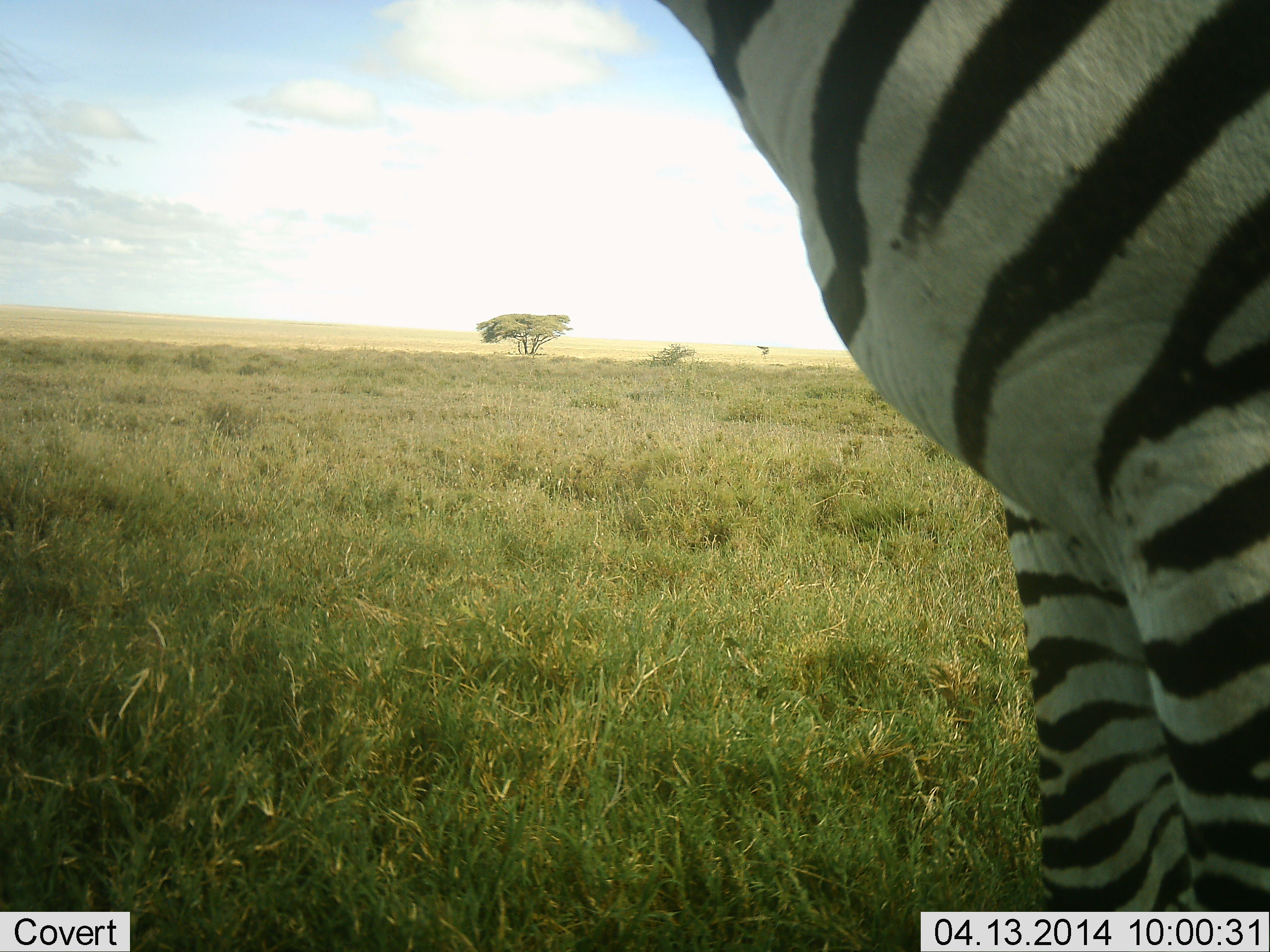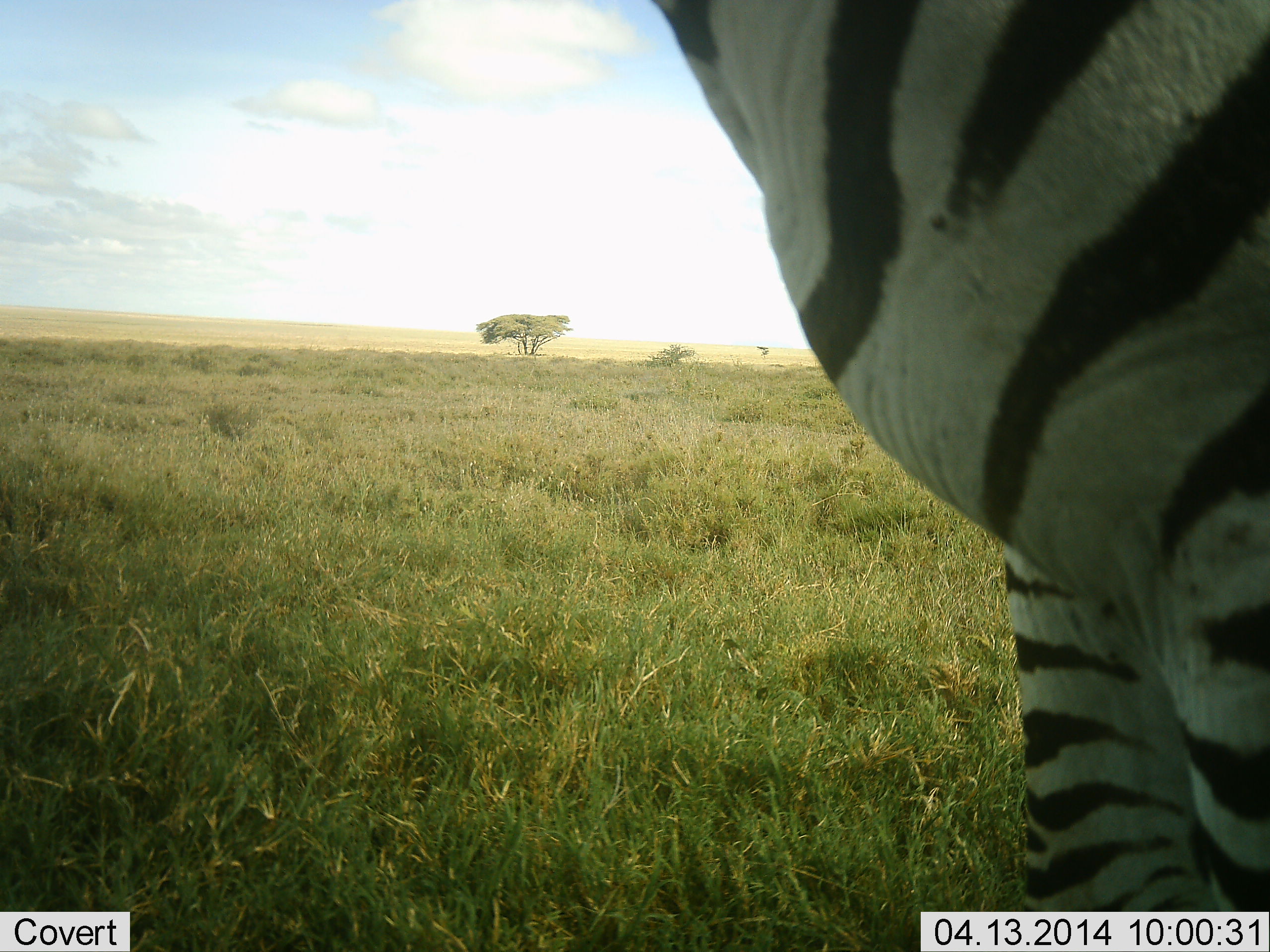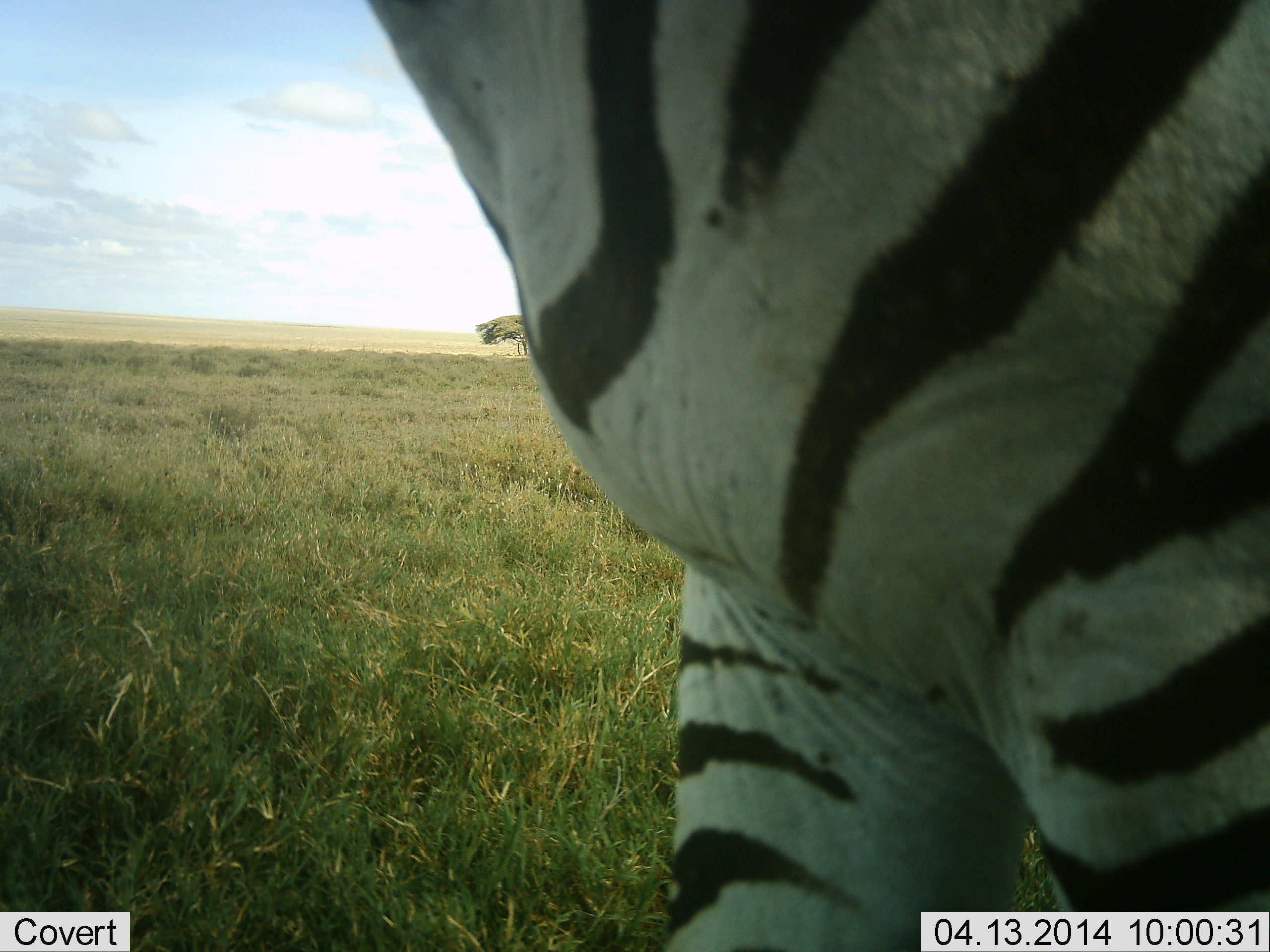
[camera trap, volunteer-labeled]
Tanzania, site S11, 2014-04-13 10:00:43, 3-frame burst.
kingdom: Animalia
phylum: Chordata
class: Mammalia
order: Perissodactyla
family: Equidae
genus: Equus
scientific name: Equus quagga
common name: plains zebra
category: zebra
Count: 1.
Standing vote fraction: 50%.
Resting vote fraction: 0%.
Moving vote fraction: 40%.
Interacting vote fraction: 10%.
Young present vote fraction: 0%.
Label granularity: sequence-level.